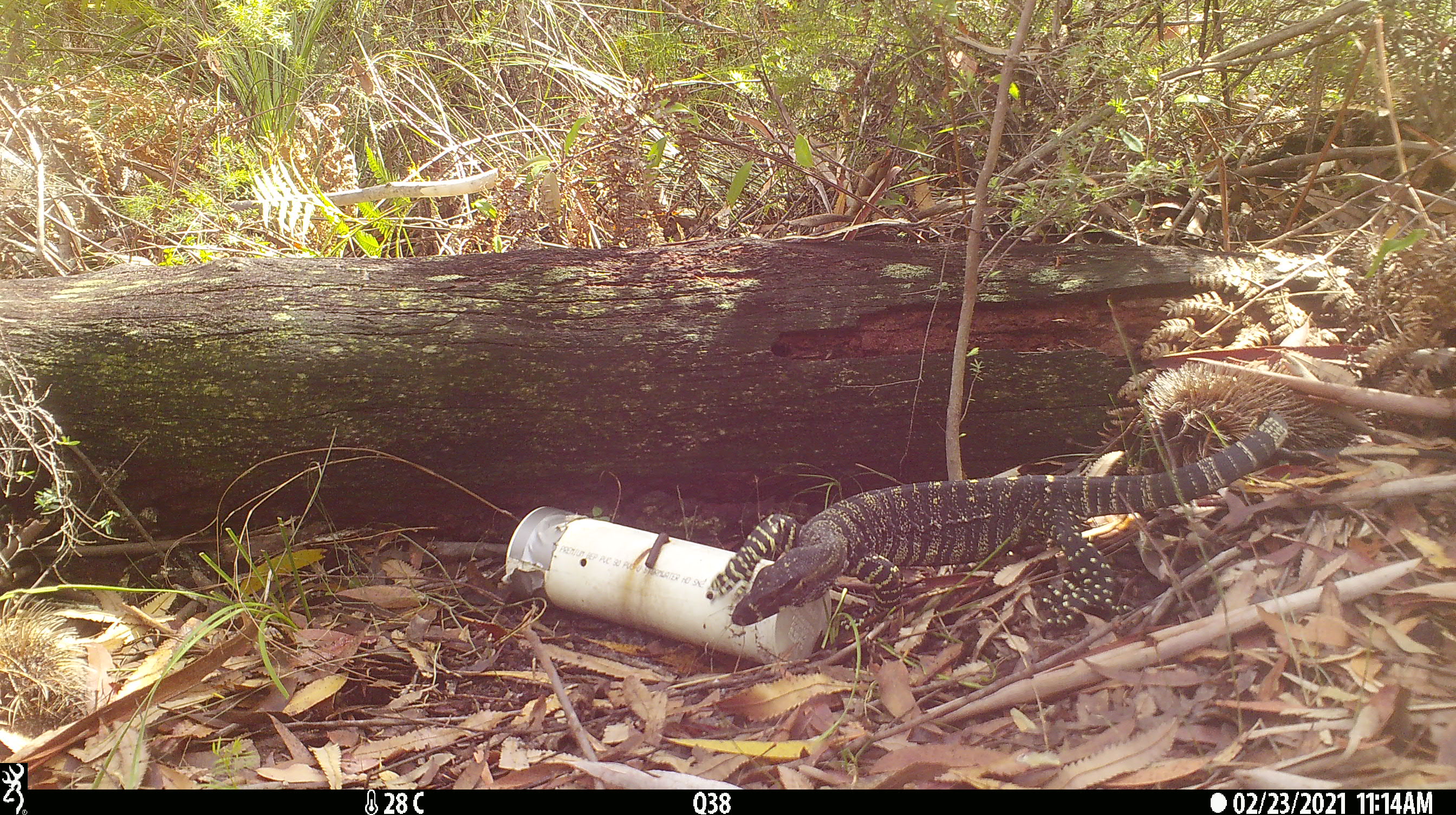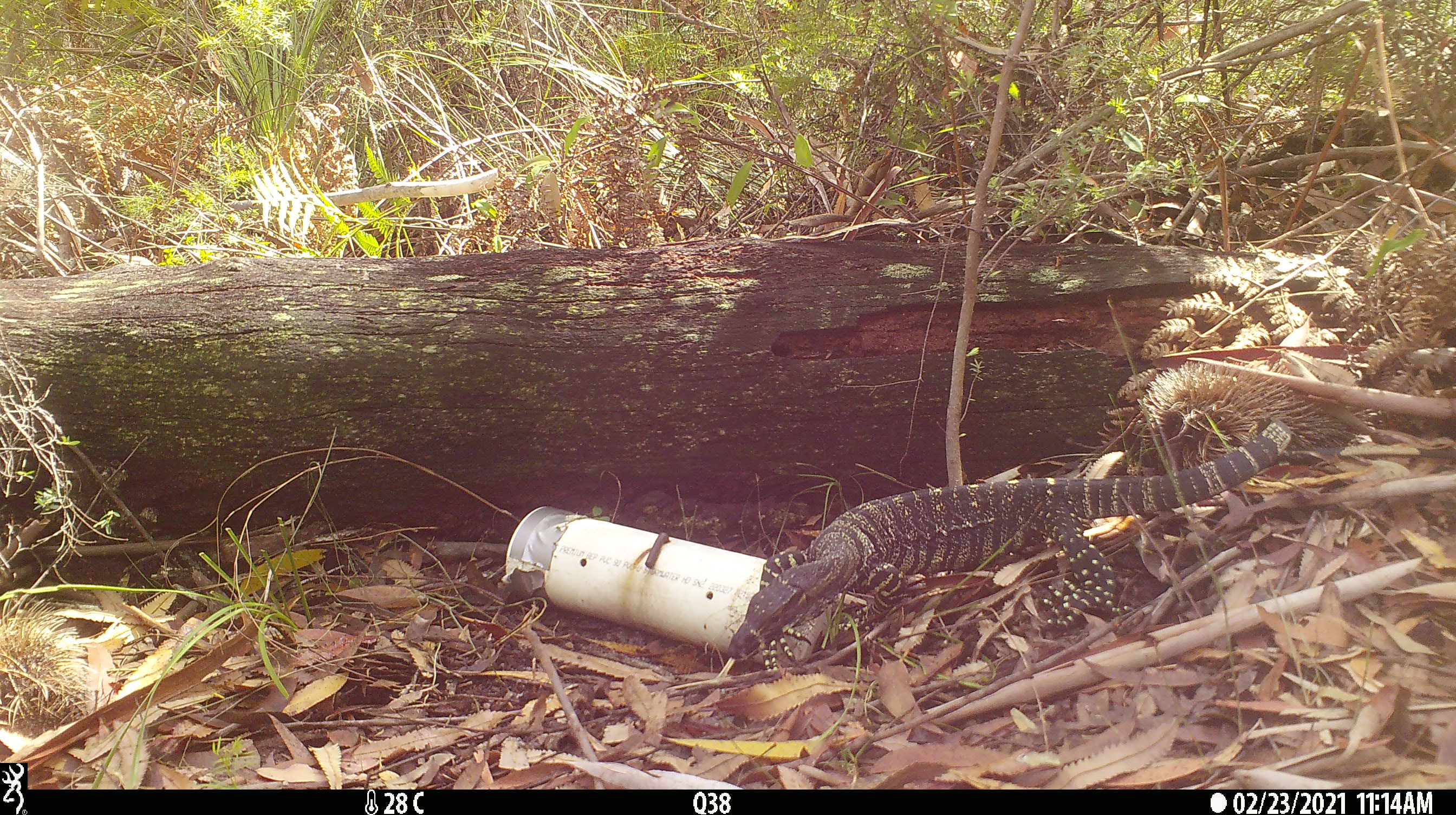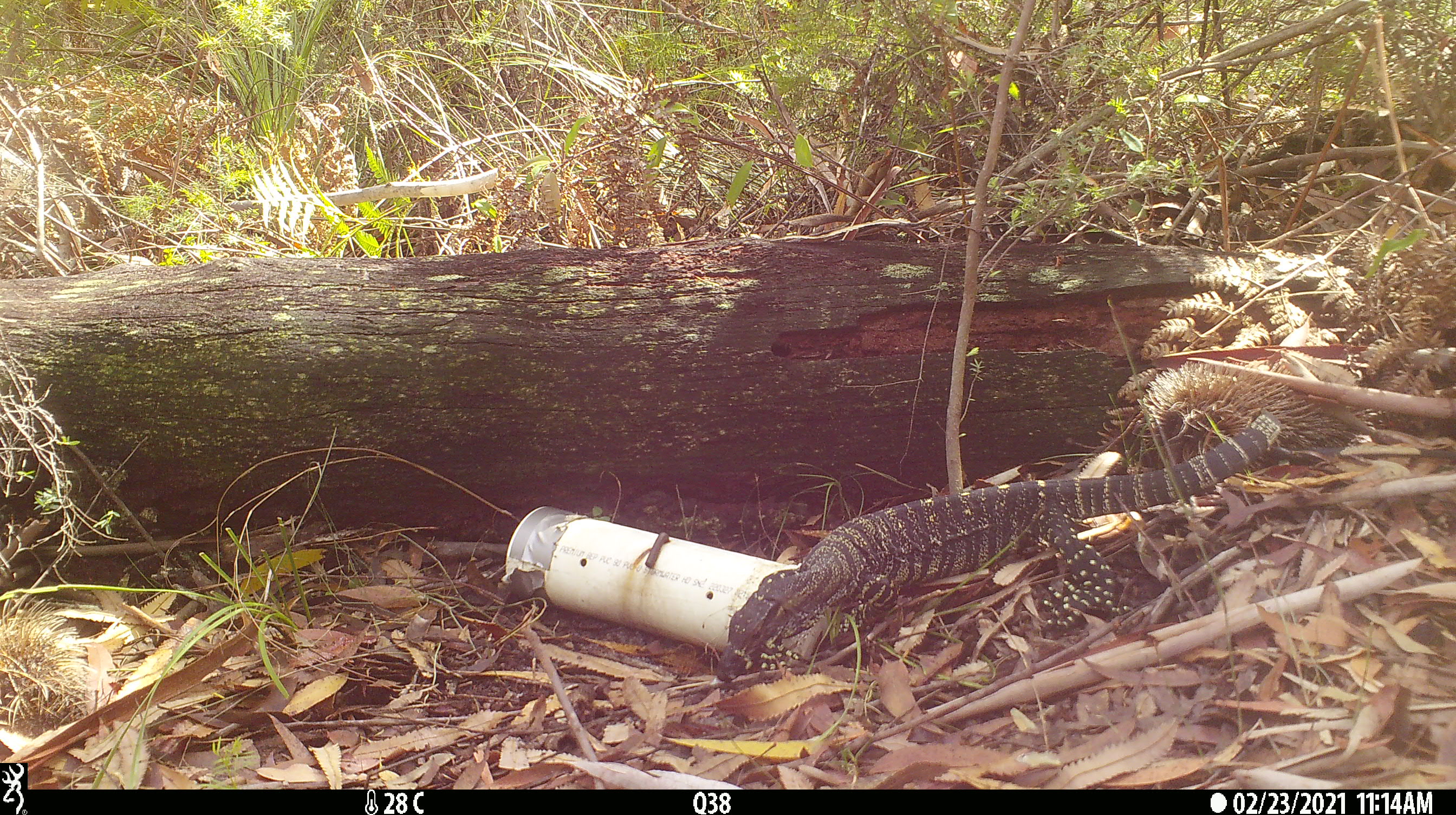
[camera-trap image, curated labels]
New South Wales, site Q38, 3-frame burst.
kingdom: Animalia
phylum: Chordata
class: Reptilia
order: Squamata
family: Varanidae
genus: Varanus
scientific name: Varanus varius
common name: lace monitor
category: goanna